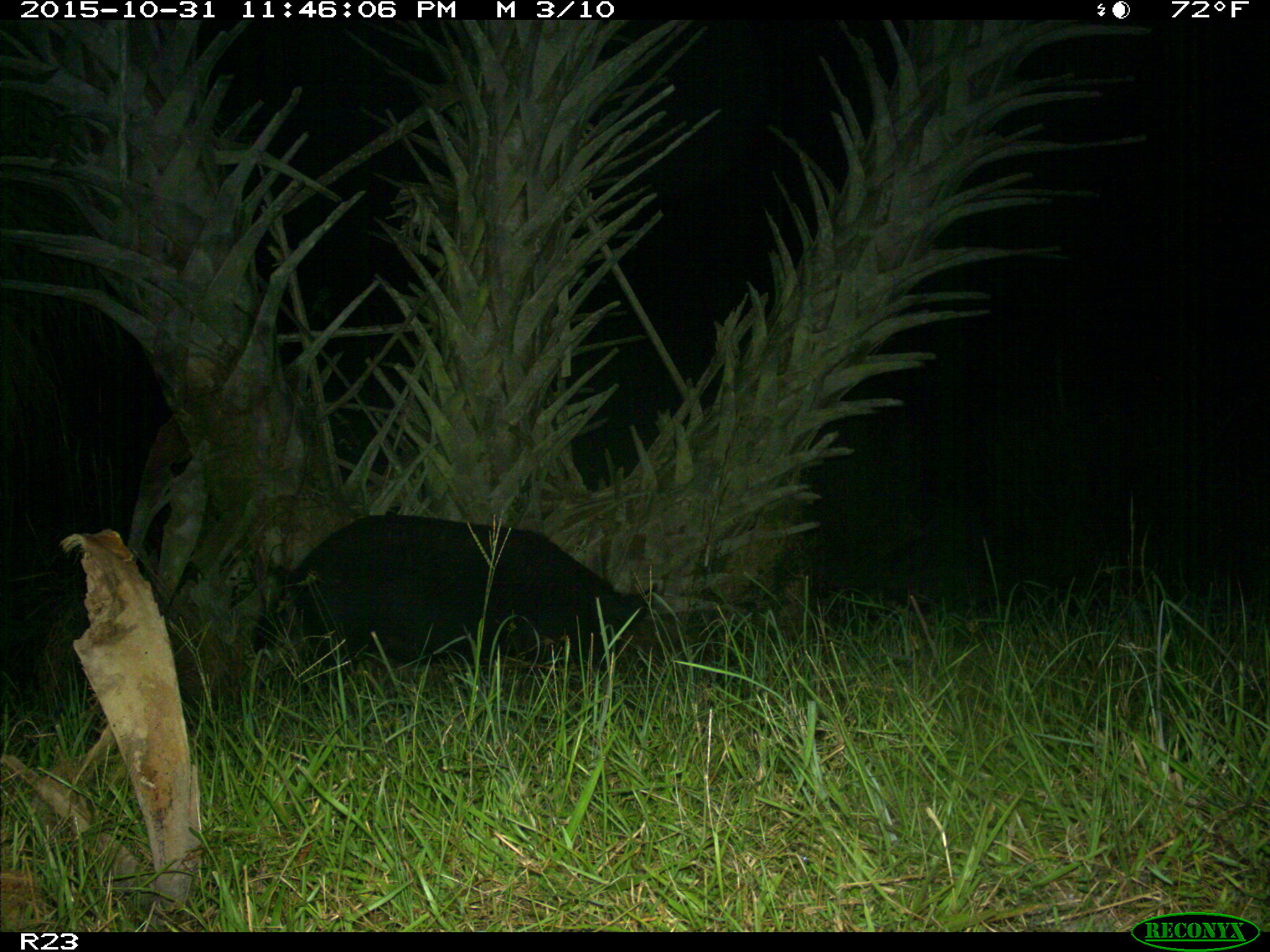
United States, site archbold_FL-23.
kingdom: Animalia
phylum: Chordata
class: Mammalia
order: Artiodactyla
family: Suidae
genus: Sus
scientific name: Sus scrofa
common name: wild boar